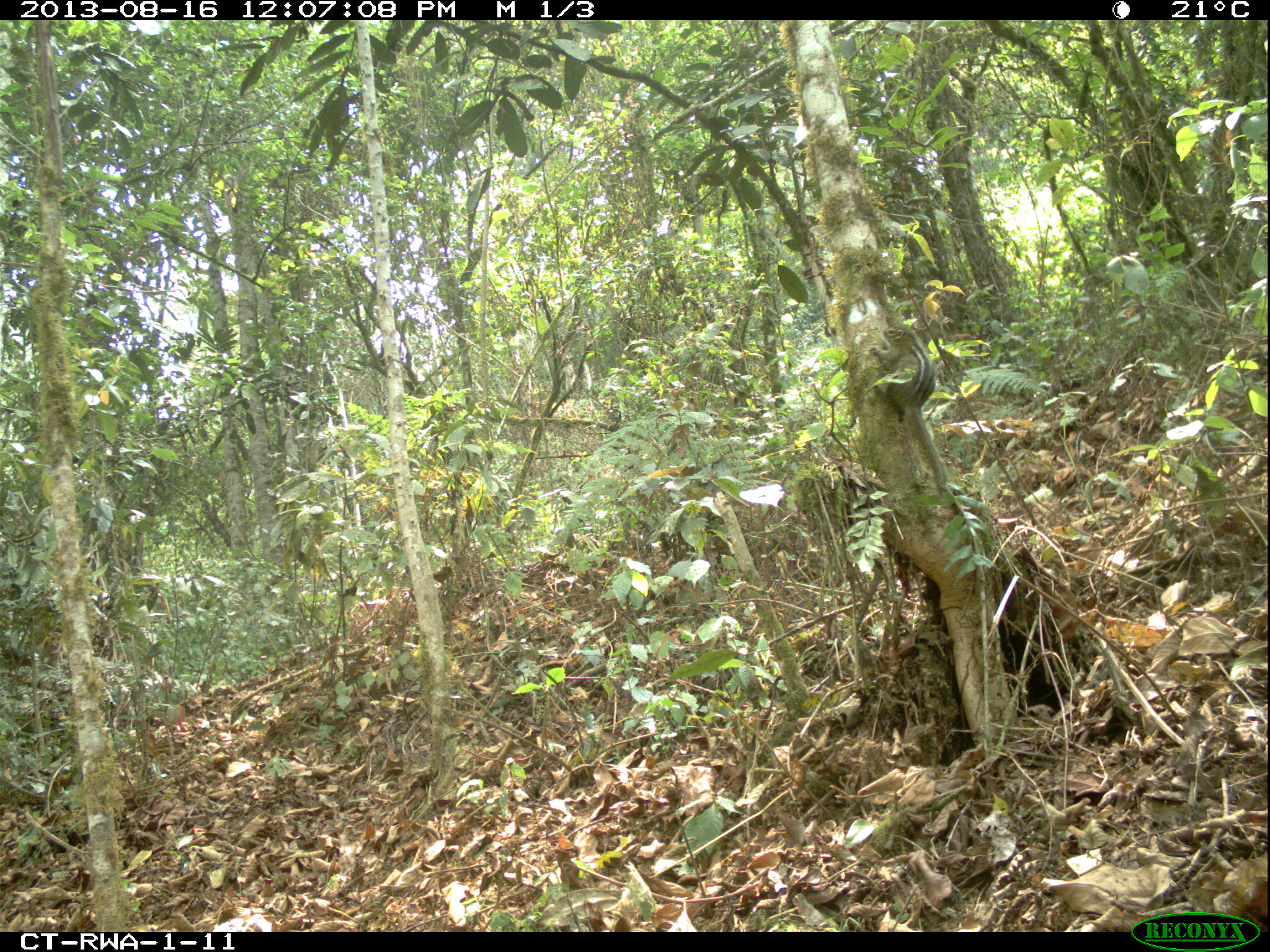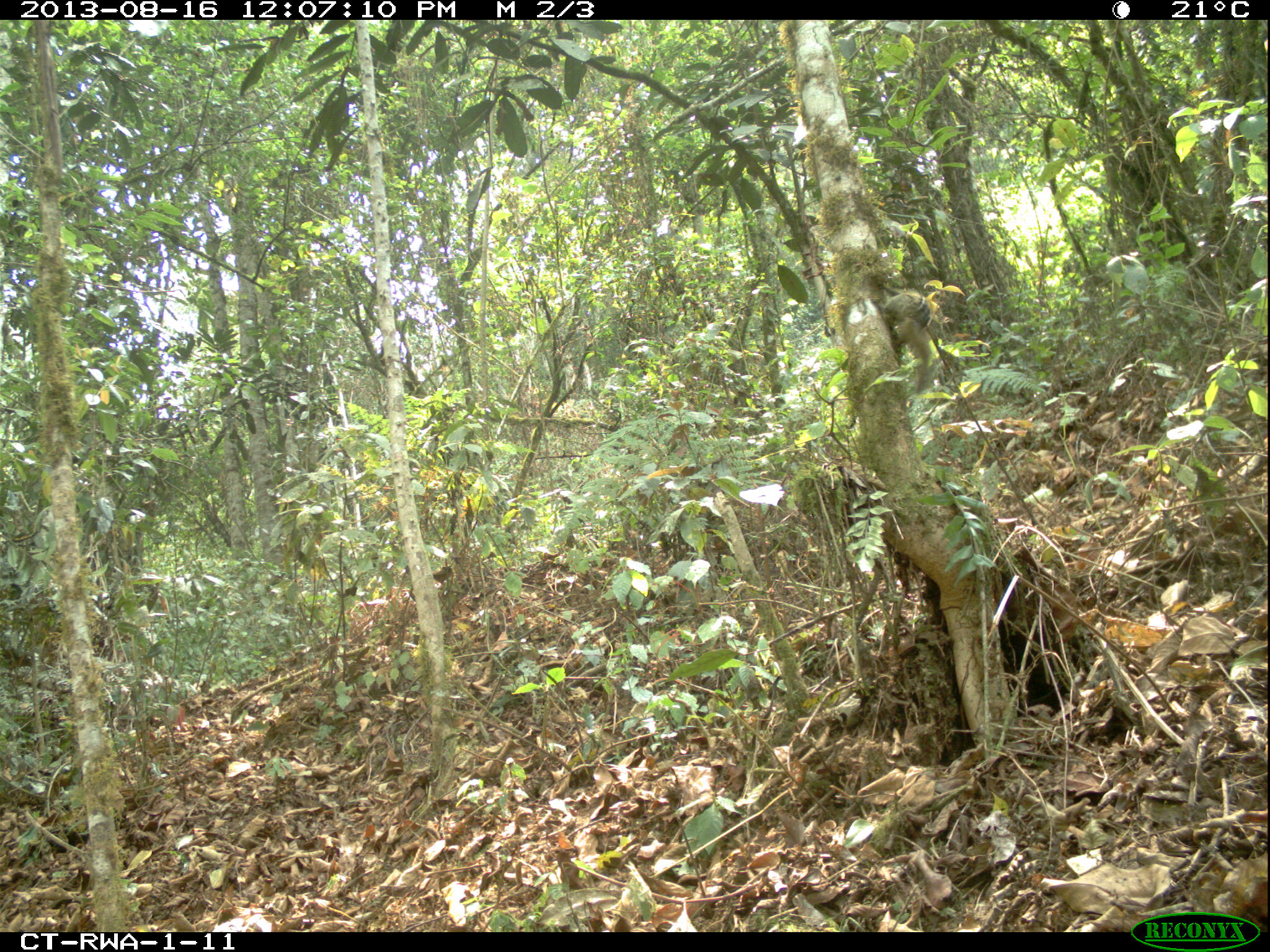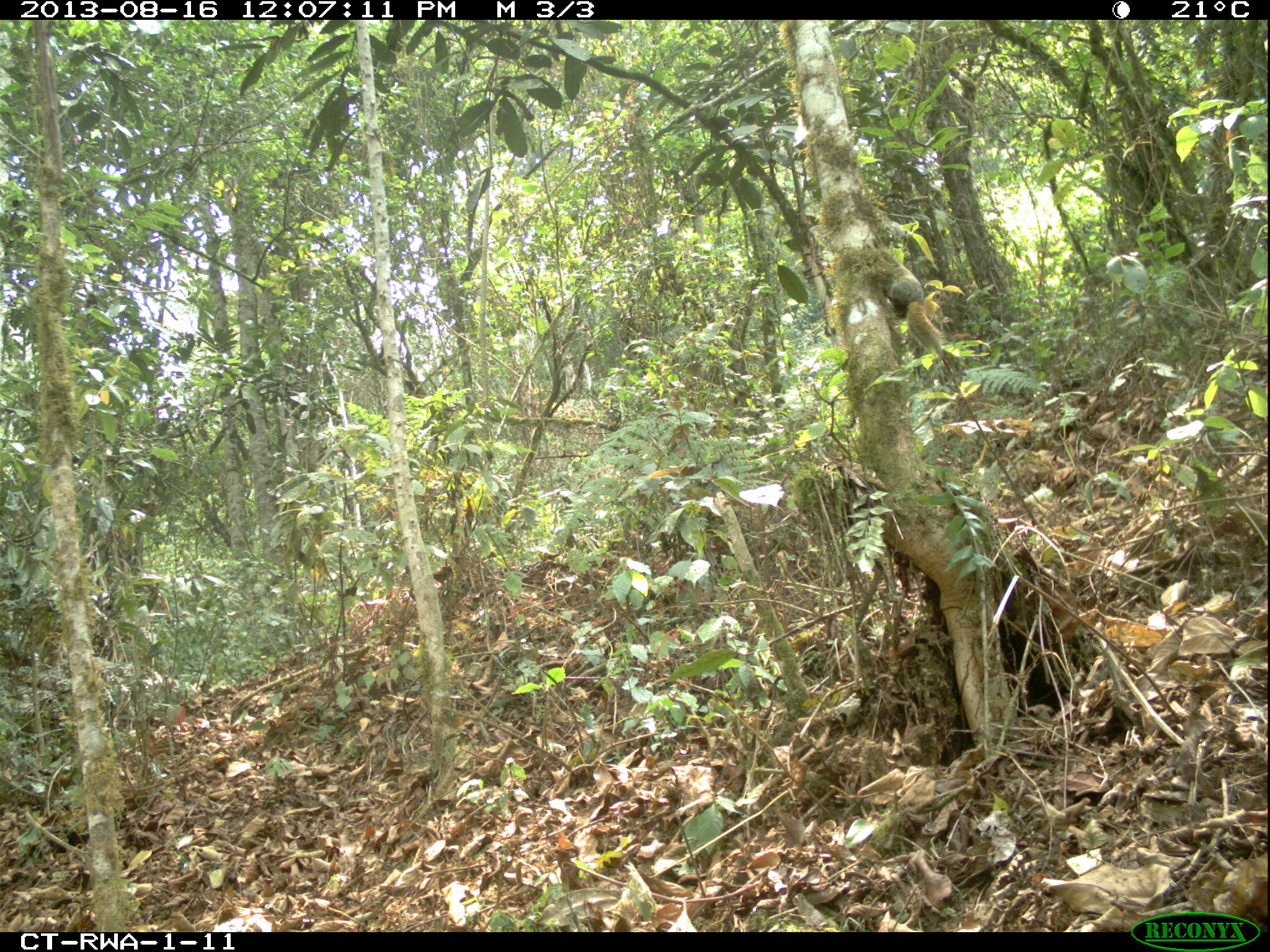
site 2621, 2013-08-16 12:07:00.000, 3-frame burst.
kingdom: Animalia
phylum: Chordata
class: Mammalia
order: Rodentia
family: Sciuridae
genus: Paraxerus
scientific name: Paraxerus boehmi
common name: boehm's bush squirrel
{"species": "Paraxerus boehmi (boehm's bush squirrel)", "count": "1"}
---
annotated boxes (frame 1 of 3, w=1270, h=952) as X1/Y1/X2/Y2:
paraxerus boehmi: 867/324/947/498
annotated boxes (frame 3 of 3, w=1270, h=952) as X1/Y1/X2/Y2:
paraxerus boehmi: 884/252/946/355